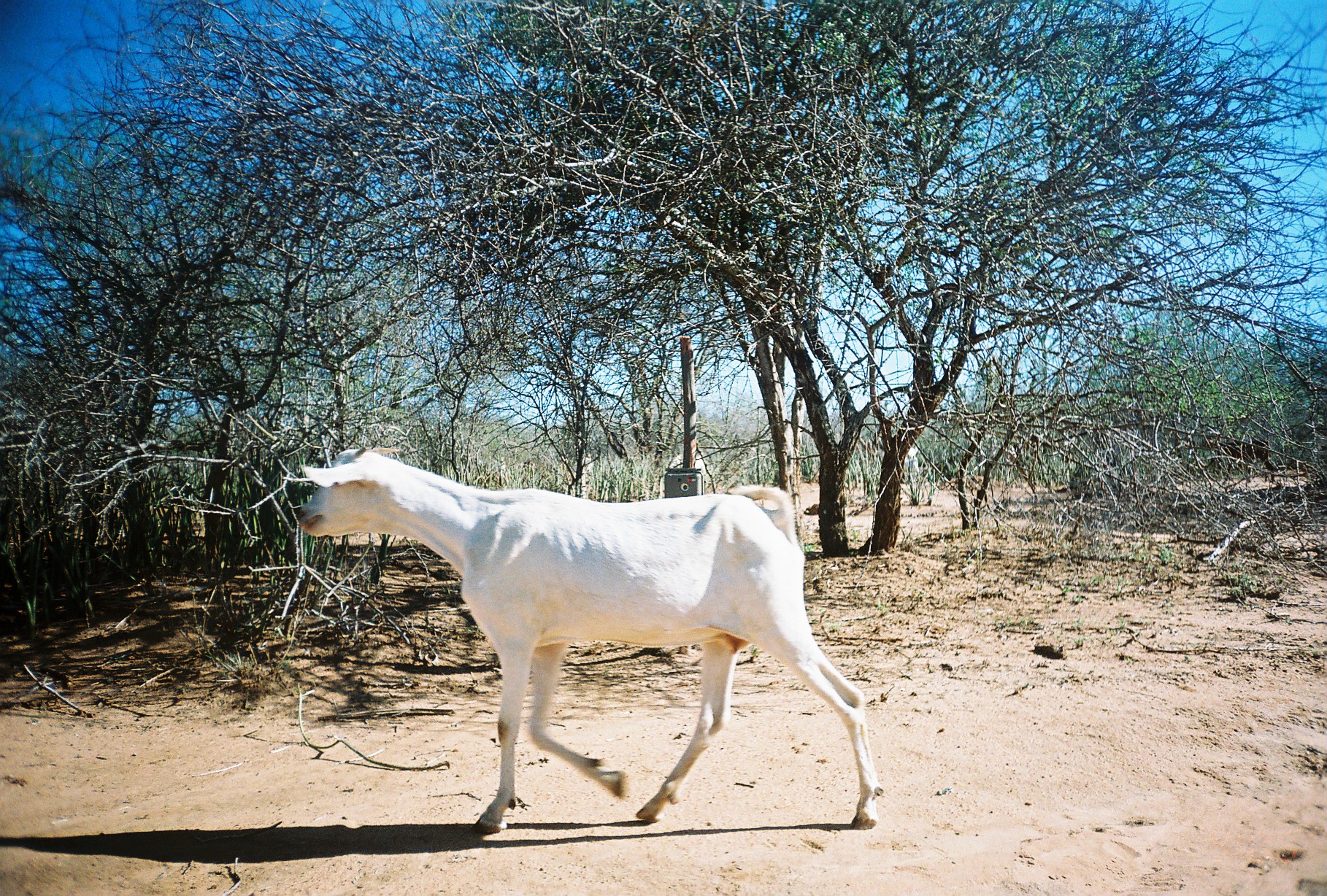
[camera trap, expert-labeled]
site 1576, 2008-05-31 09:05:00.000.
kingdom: Animalia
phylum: Chordata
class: Mammalia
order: Artiodactyla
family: Bovidae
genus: Capra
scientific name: Capra aegagrus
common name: wild goat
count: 1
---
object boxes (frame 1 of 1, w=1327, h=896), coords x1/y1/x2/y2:
capra aegagrus: 297/445/874/834; 875/446/920/481